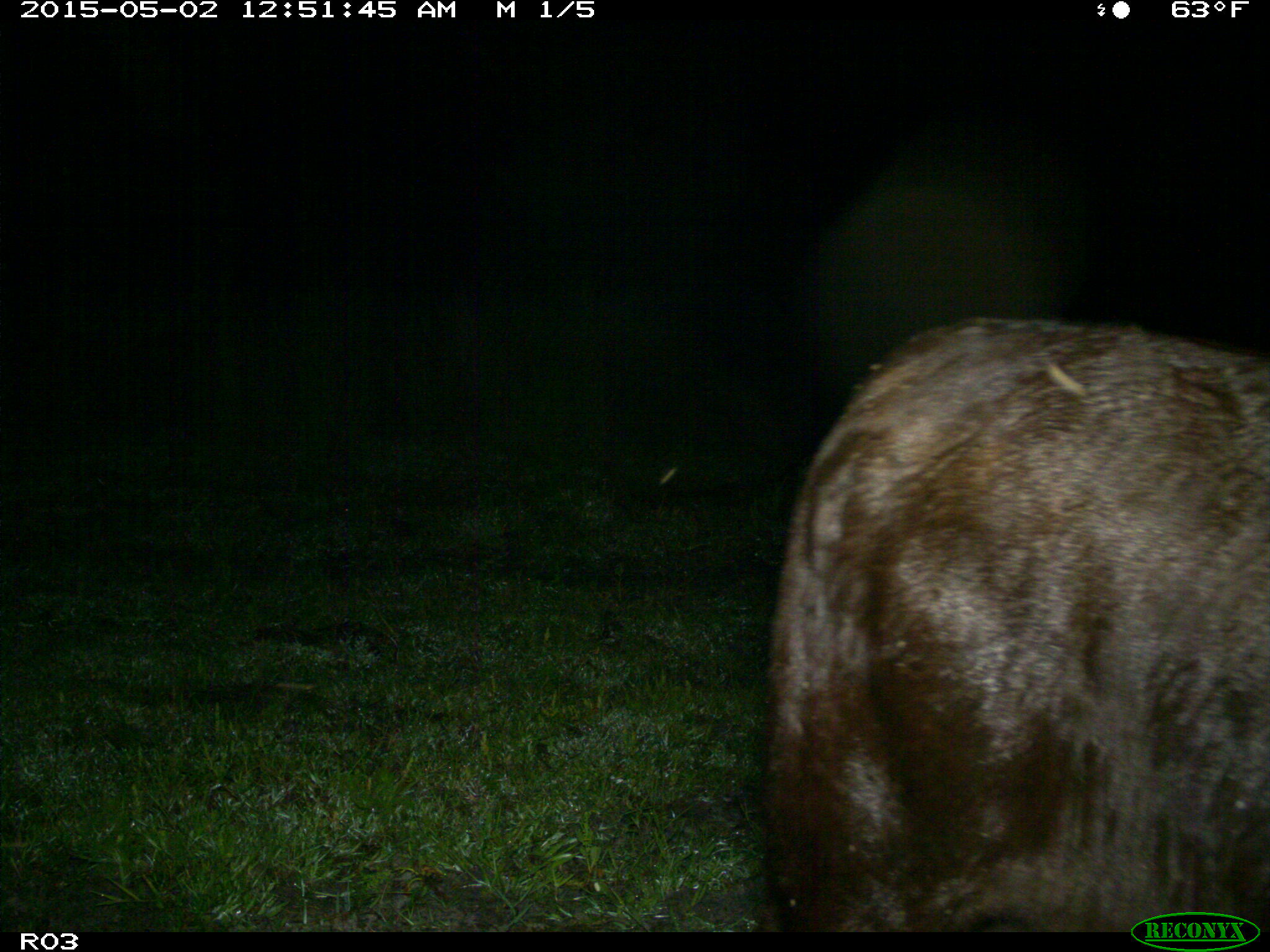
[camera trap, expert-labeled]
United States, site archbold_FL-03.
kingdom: Animalia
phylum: Chordata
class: Mammalia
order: Artiodactyla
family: Bovidae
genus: Bos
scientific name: Bos taurus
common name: domestic cow